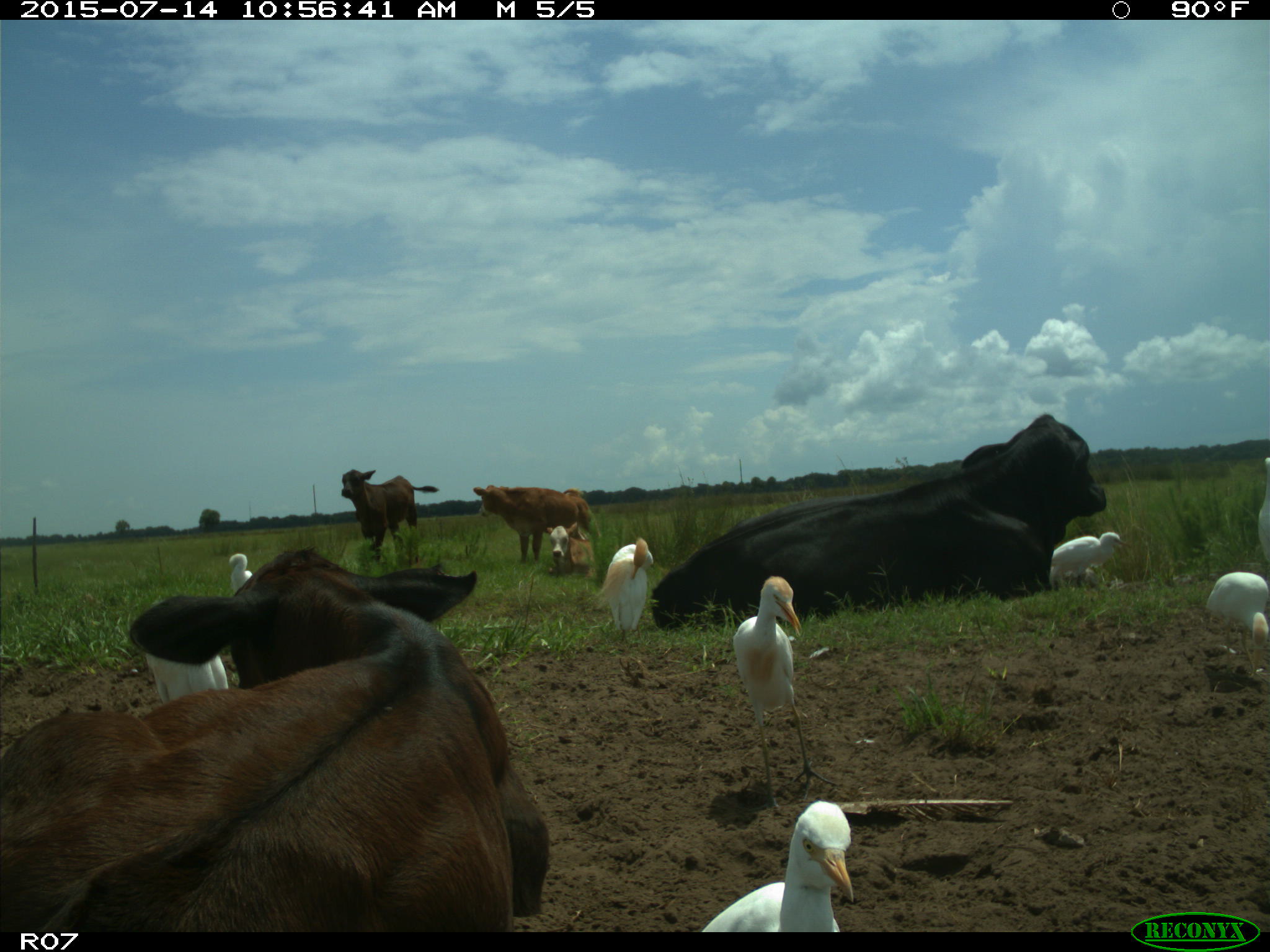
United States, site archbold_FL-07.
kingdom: Animalia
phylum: Chordata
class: Mammalia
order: Artiodactyla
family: Bovidae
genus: Bos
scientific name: Bos taurus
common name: domestic cow